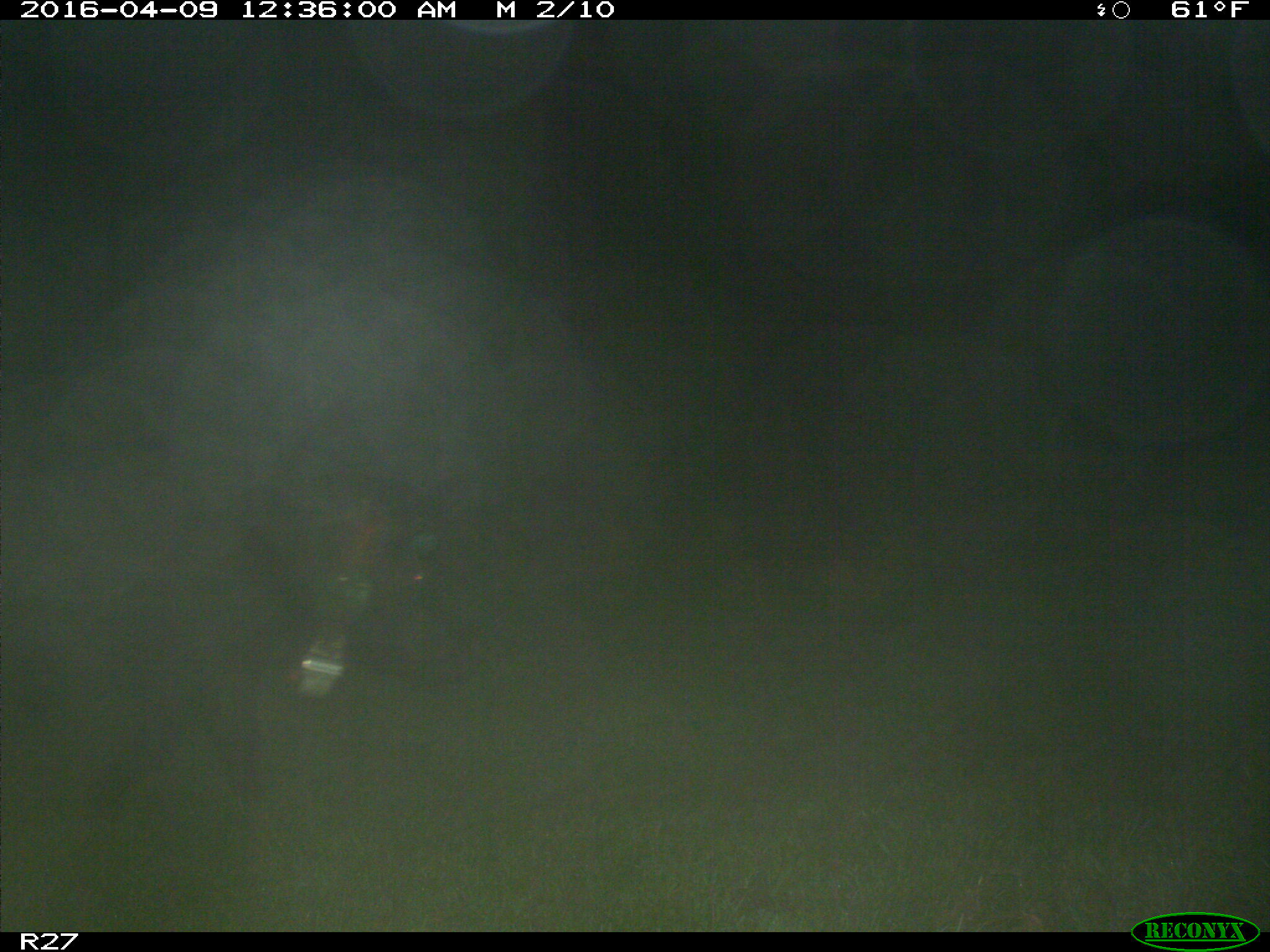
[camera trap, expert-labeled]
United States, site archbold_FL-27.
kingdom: Animalia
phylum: Chordata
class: Mammalia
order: Artiodactyla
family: Suidae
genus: Sus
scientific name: Sus scrofa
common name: wild boar